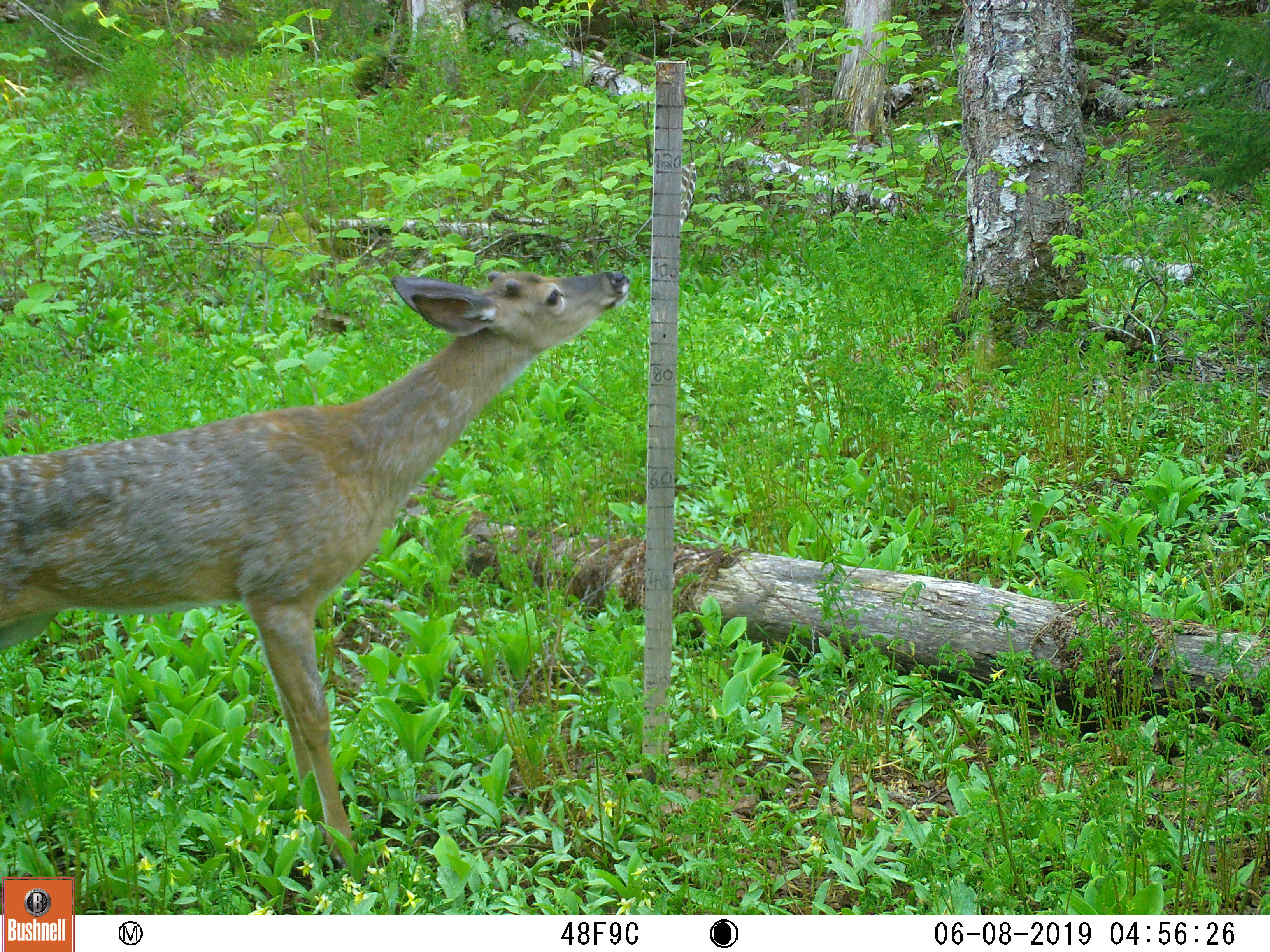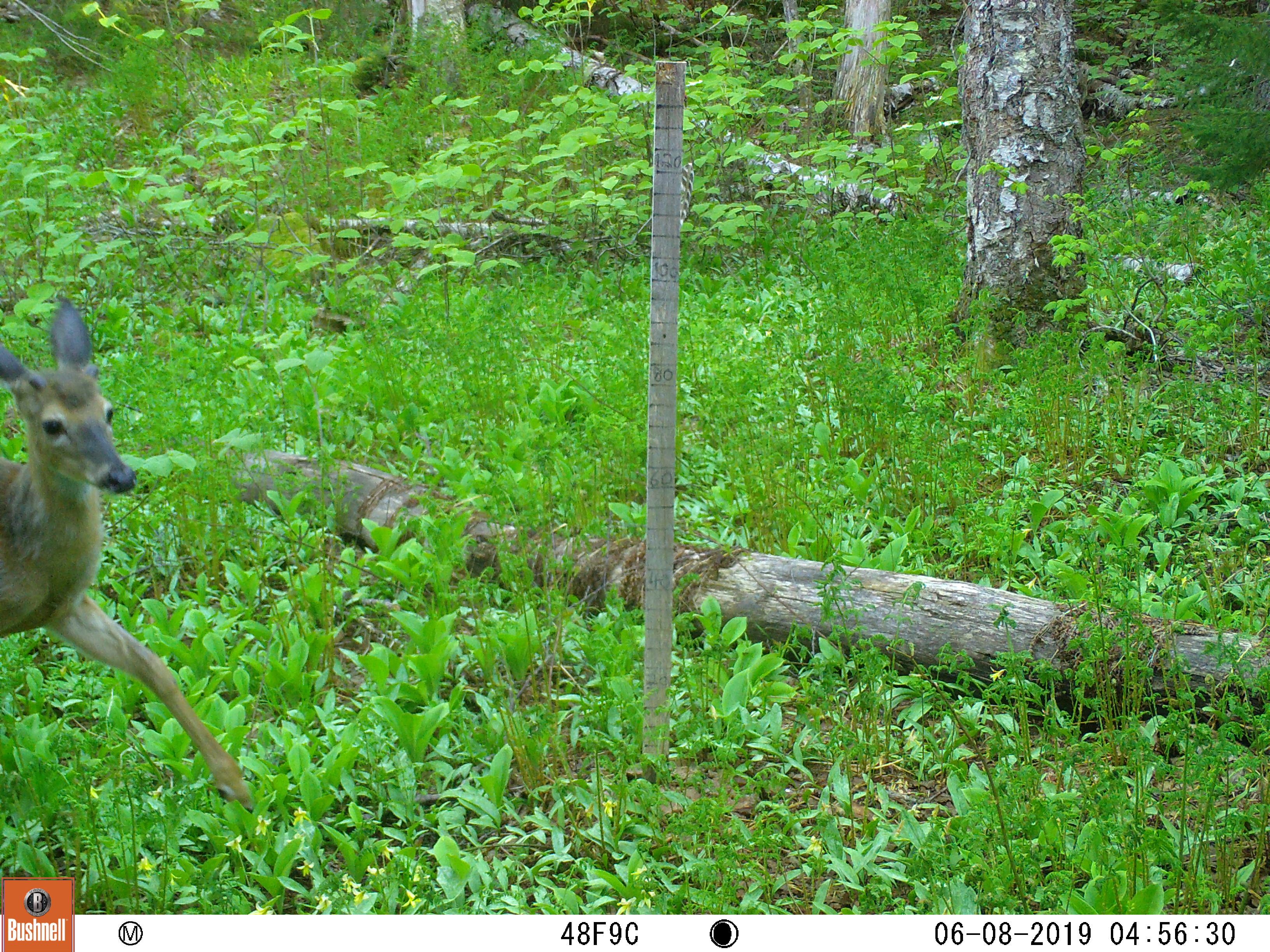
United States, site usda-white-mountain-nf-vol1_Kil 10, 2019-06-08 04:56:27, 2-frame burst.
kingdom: Animalia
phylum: Chordata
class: Mammalia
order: Artiodactyla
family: Cervidae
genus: Odocoileus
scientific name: Odocoileus virginianus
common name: white-tailed deer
White-tailed deer (Odocoileus virginianus).